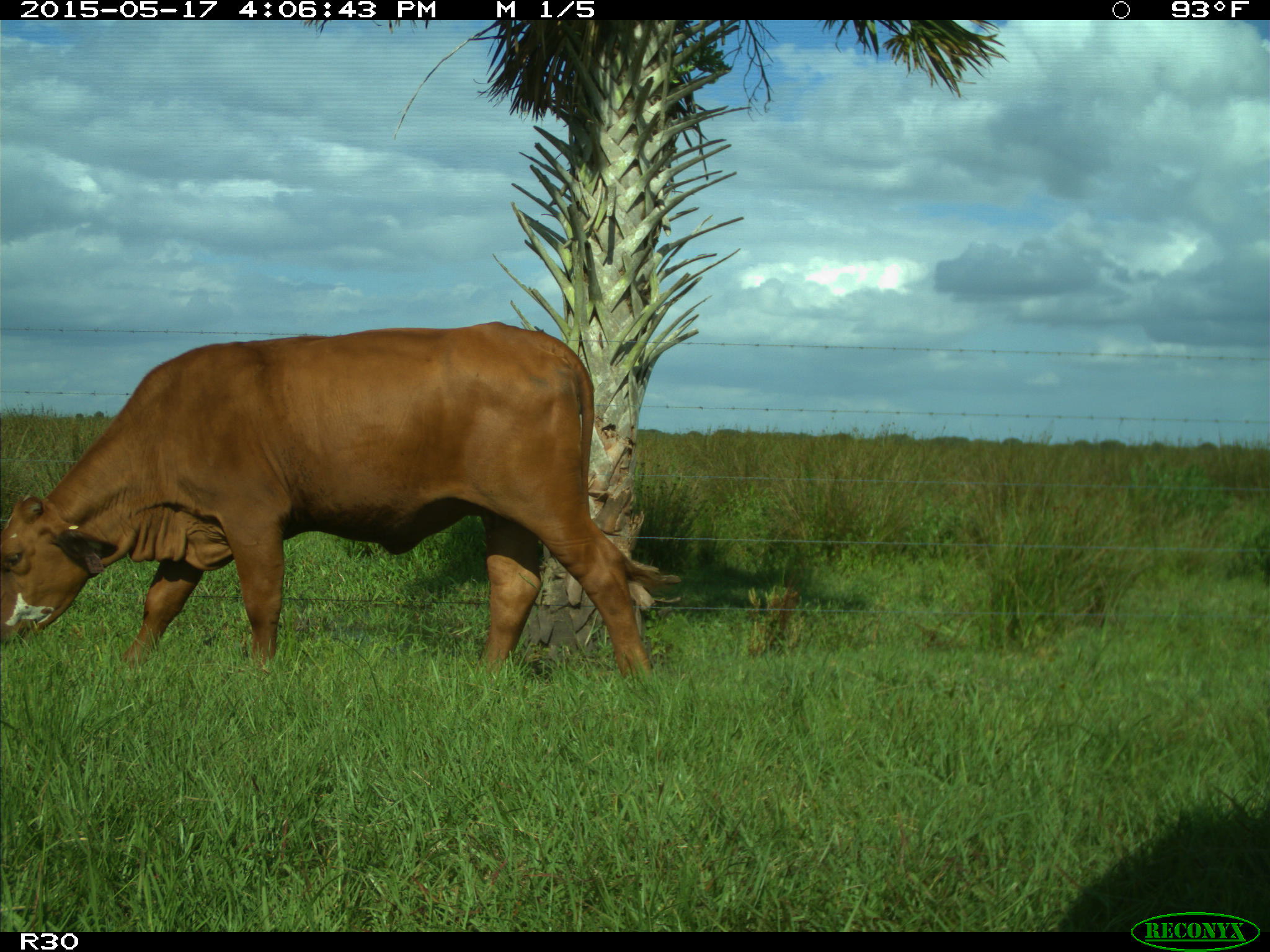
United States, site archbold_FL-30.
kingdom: Animalia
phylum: Chordata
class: Mammalia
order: Artiodactyla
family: Bovidae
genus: Bos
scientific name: Bos taurus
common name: domestic cow